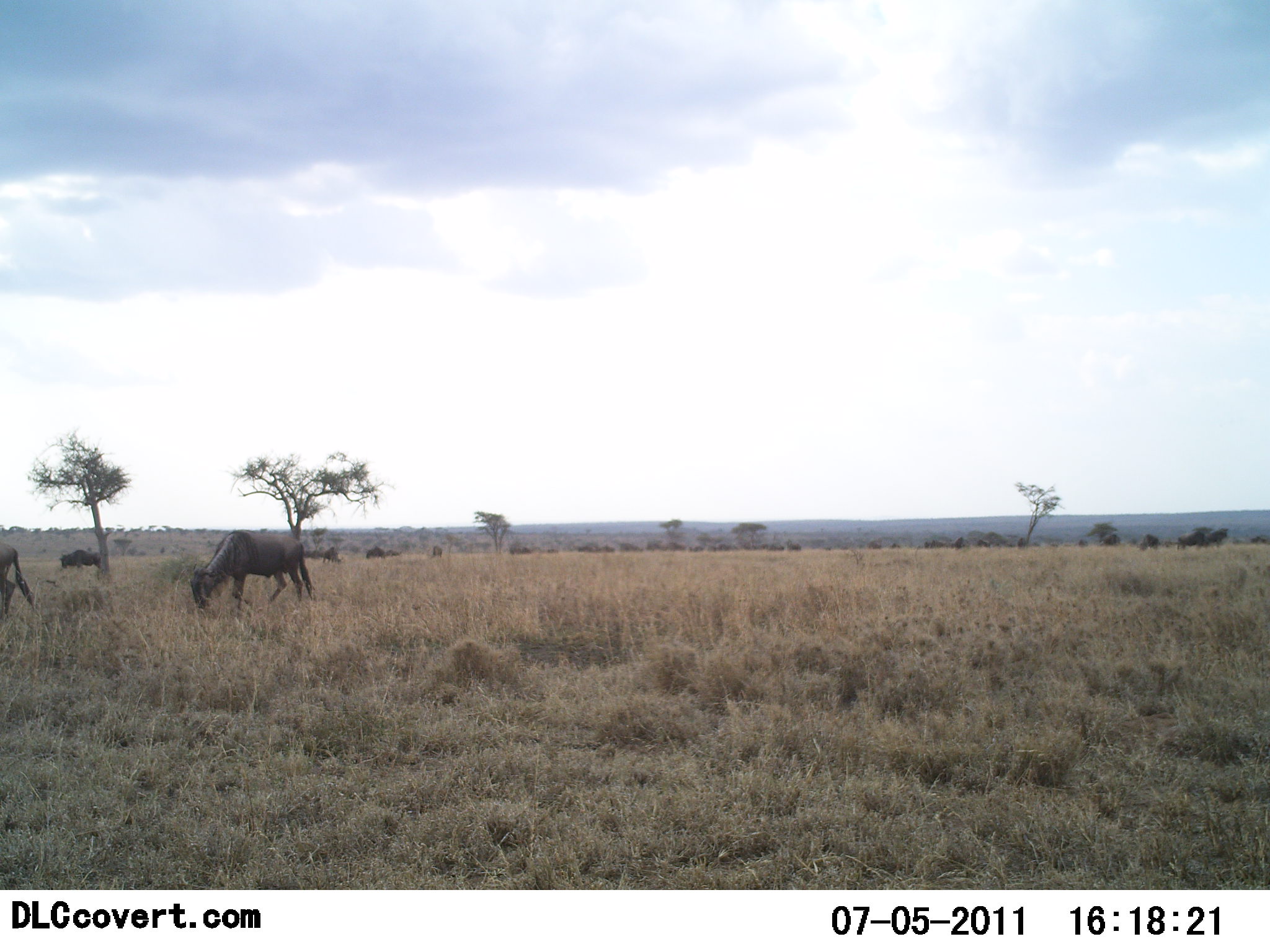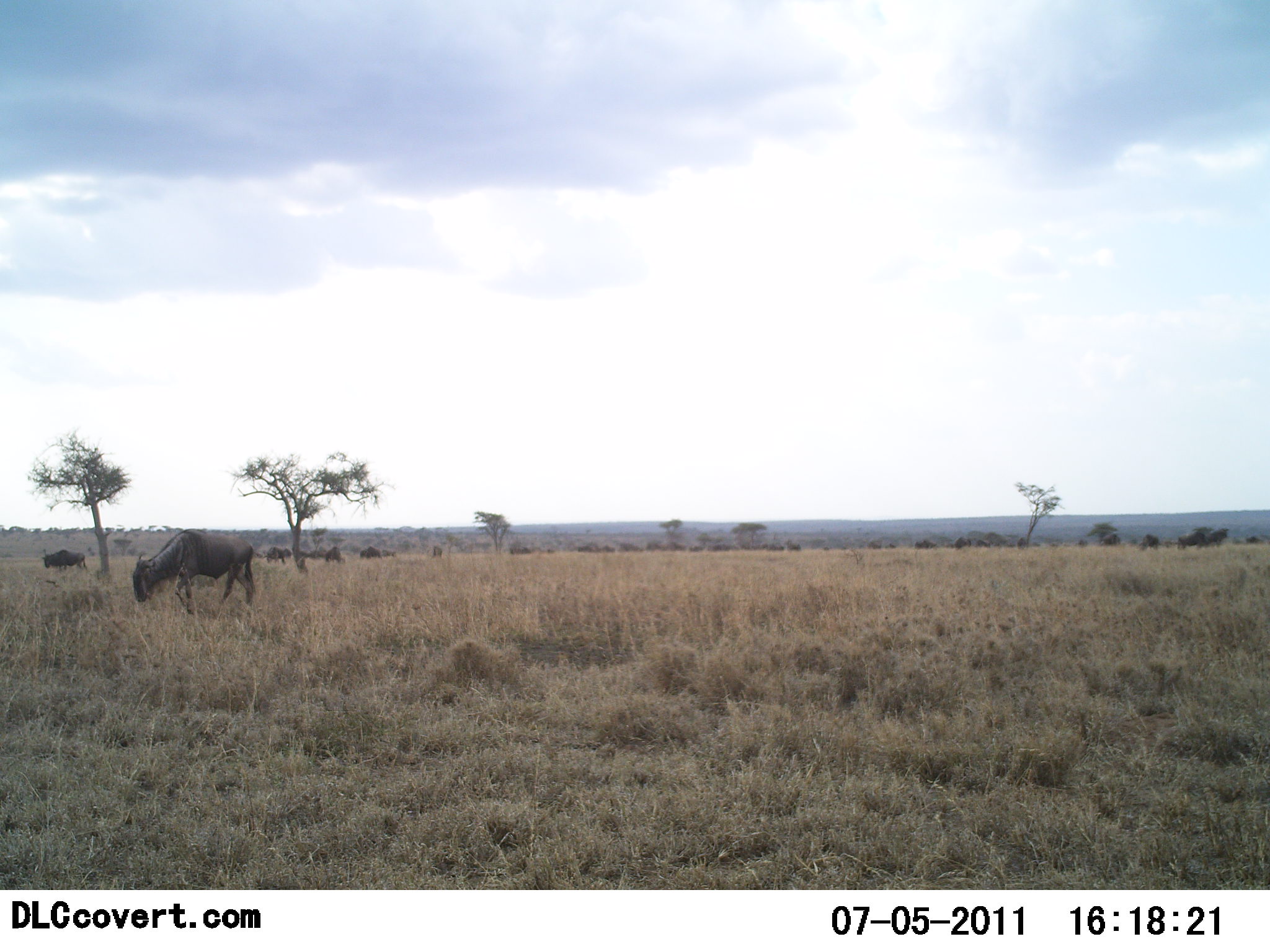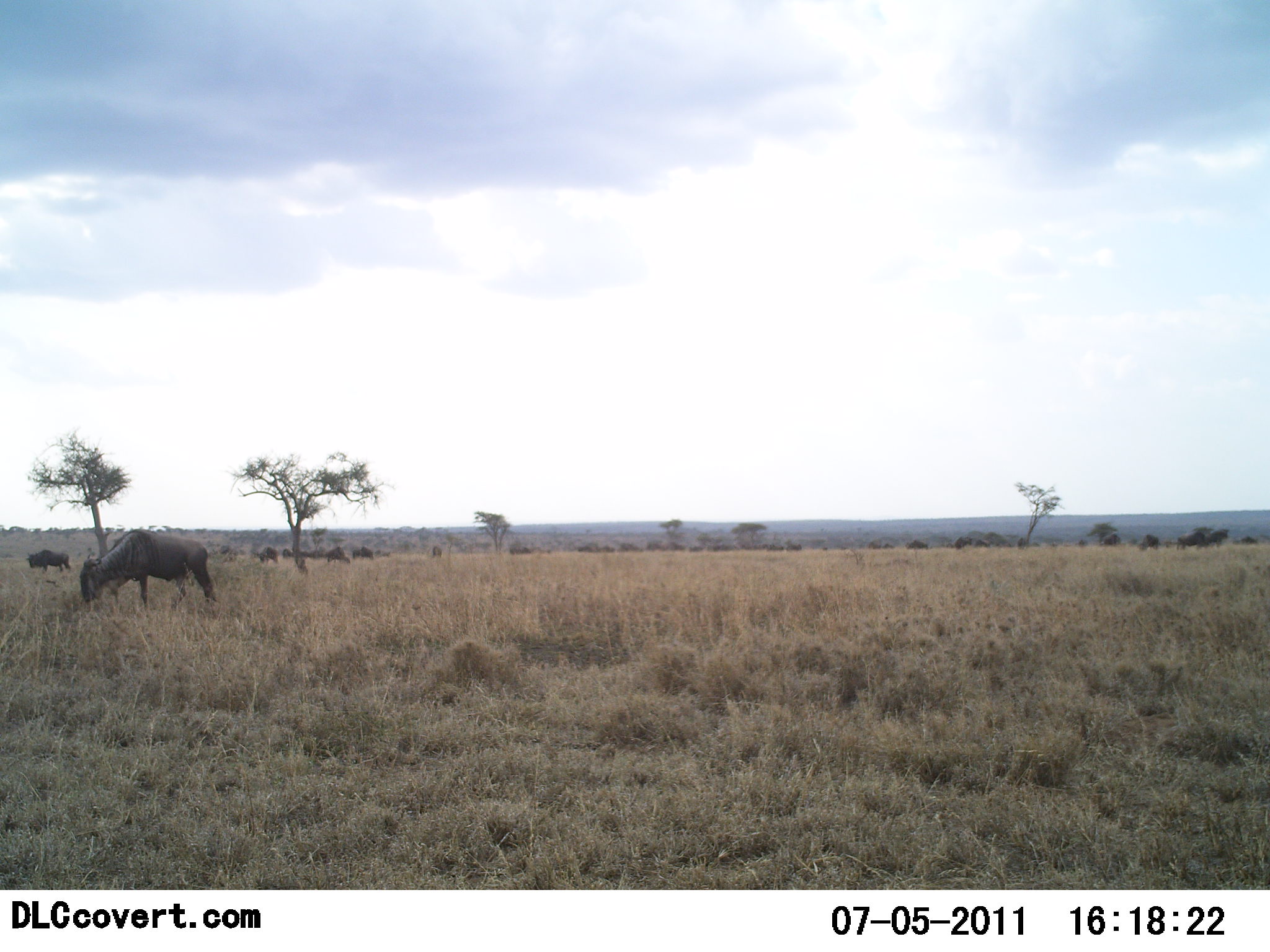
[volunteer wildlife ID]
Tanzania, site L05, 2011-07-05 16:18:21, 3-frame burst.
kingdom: Animalia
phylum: Chordata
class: Mammalia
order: Artiodactyla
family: Bovidae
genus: Connochaetes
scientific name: Connochaetes taurinus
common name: blue wildebeest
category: wildebeest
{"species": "wildebeest (blue wildebeest) (Connochaetes taurinus)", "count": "11-50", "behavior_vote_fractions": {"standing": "30%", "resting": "0%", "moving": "60%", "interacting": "0%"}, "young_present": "0%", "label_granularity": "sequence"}